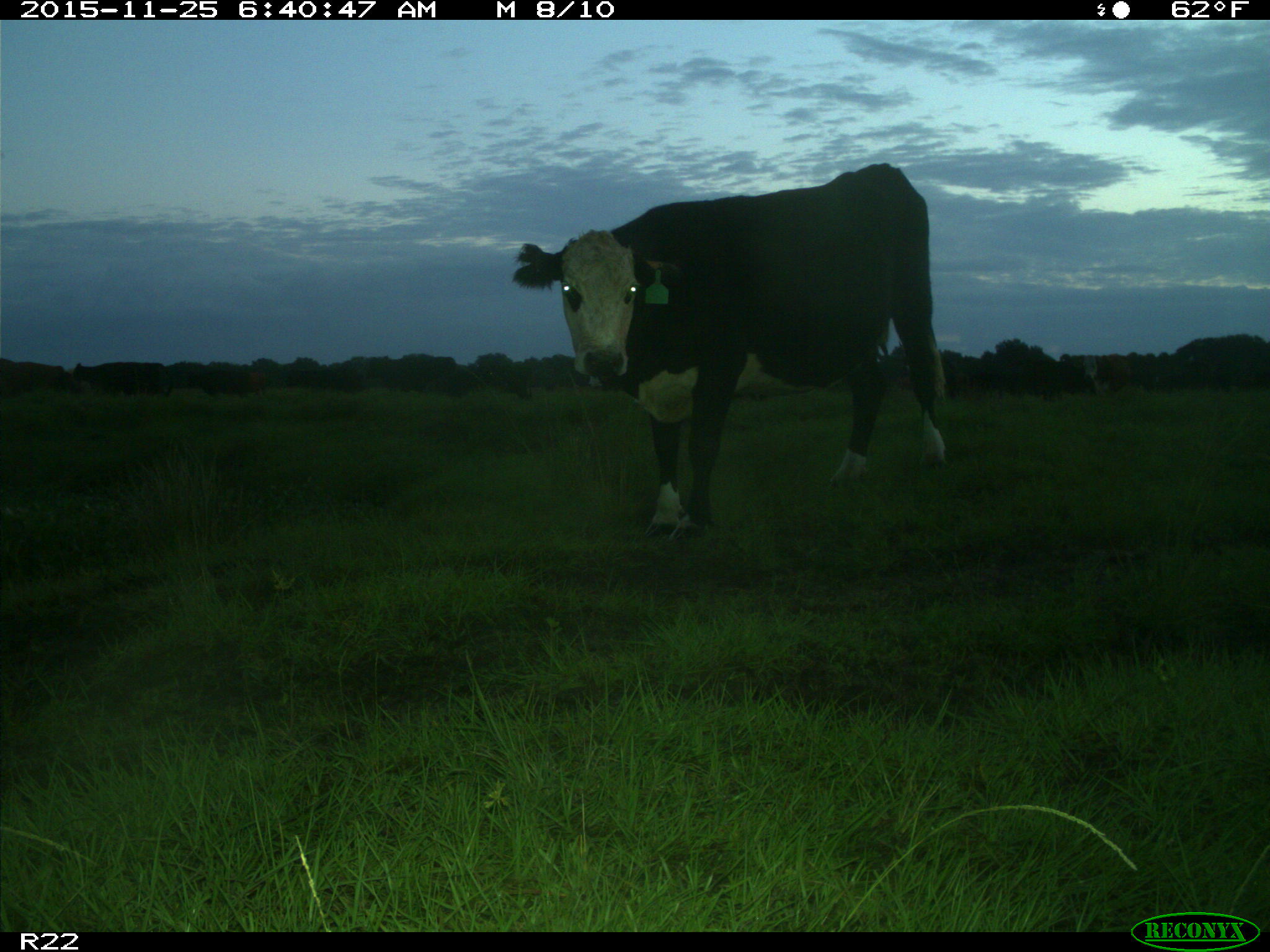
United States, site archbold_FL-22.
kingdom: Animalia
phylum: Chordata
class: Mammalia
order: Artiodactyla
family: Bovidae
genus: Bos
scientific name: Bos taurus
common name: domestic cow